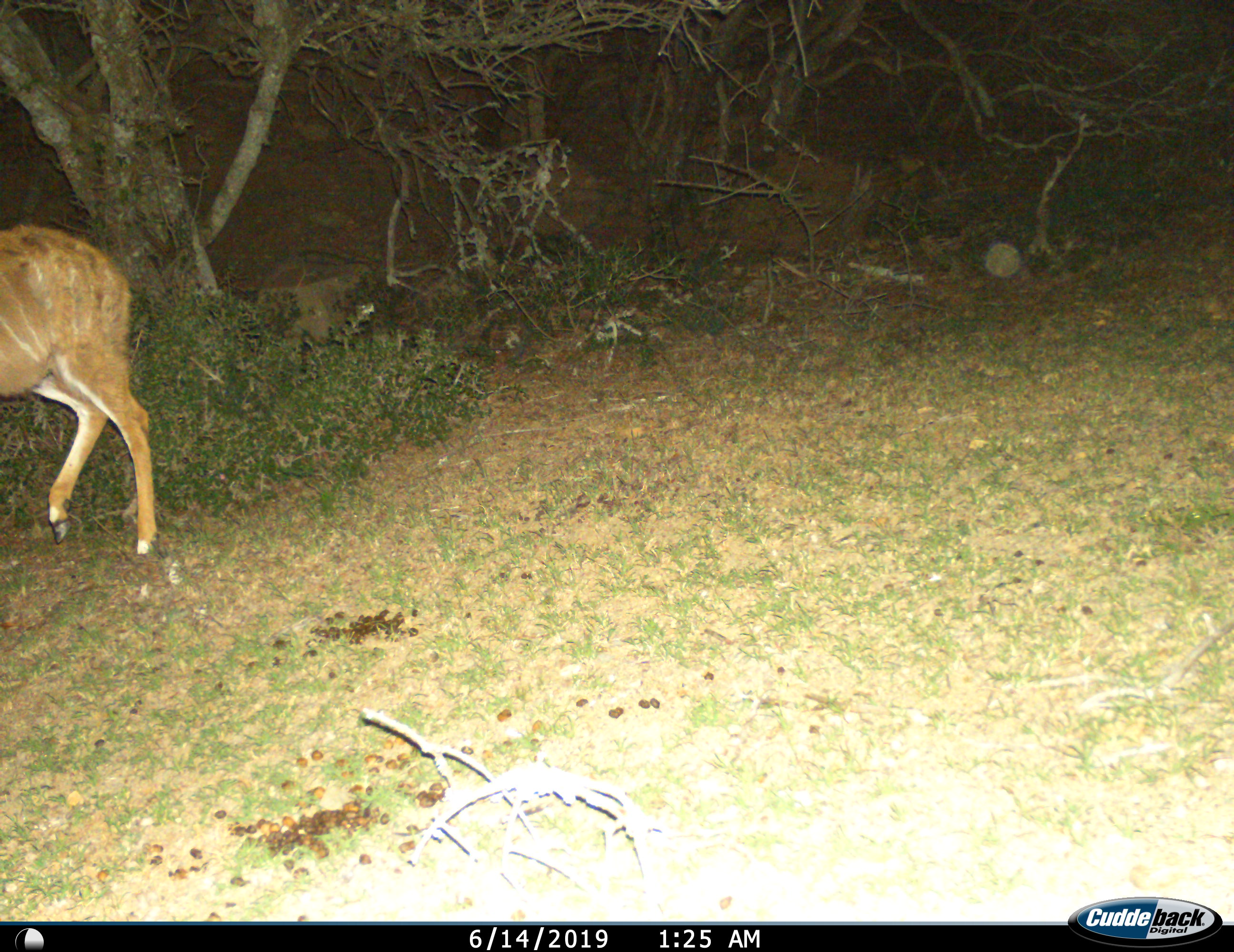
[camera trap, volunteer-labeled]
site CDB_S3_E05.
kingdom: Animalia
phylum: Chordata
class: Mammalia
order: Artiodactyla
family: Bovidae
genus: Tragelaphus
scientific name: Tragelaphus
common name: kudu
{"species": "kudu (Tragelaphus)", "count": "1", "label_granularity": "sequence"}